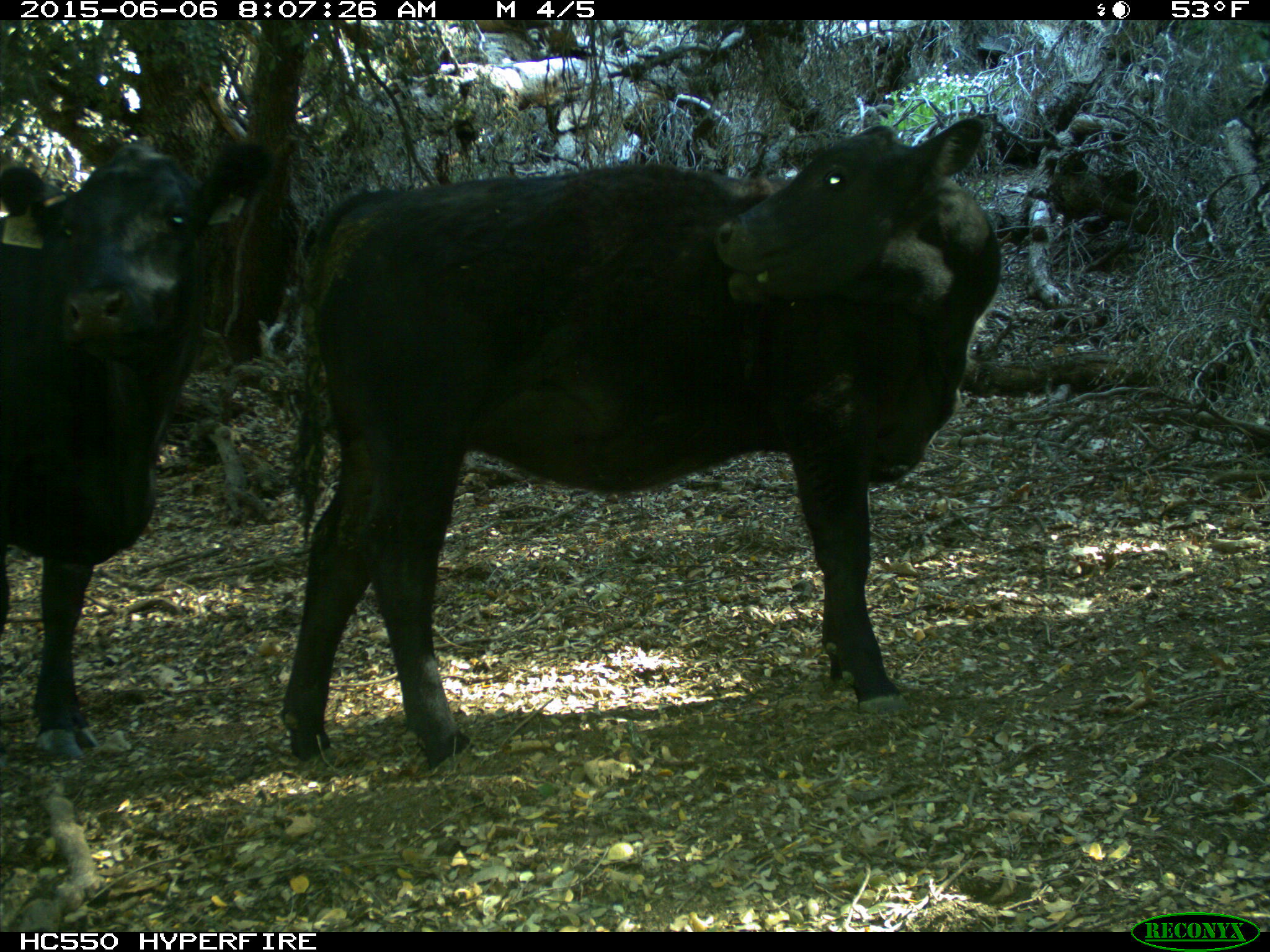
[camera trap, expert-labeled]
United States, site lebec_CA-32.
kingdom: Animalia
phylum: Chordata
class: Mammalia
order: Artiodactyla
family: Bovidae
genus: Bos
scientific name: Bos taurus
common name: domestic cow